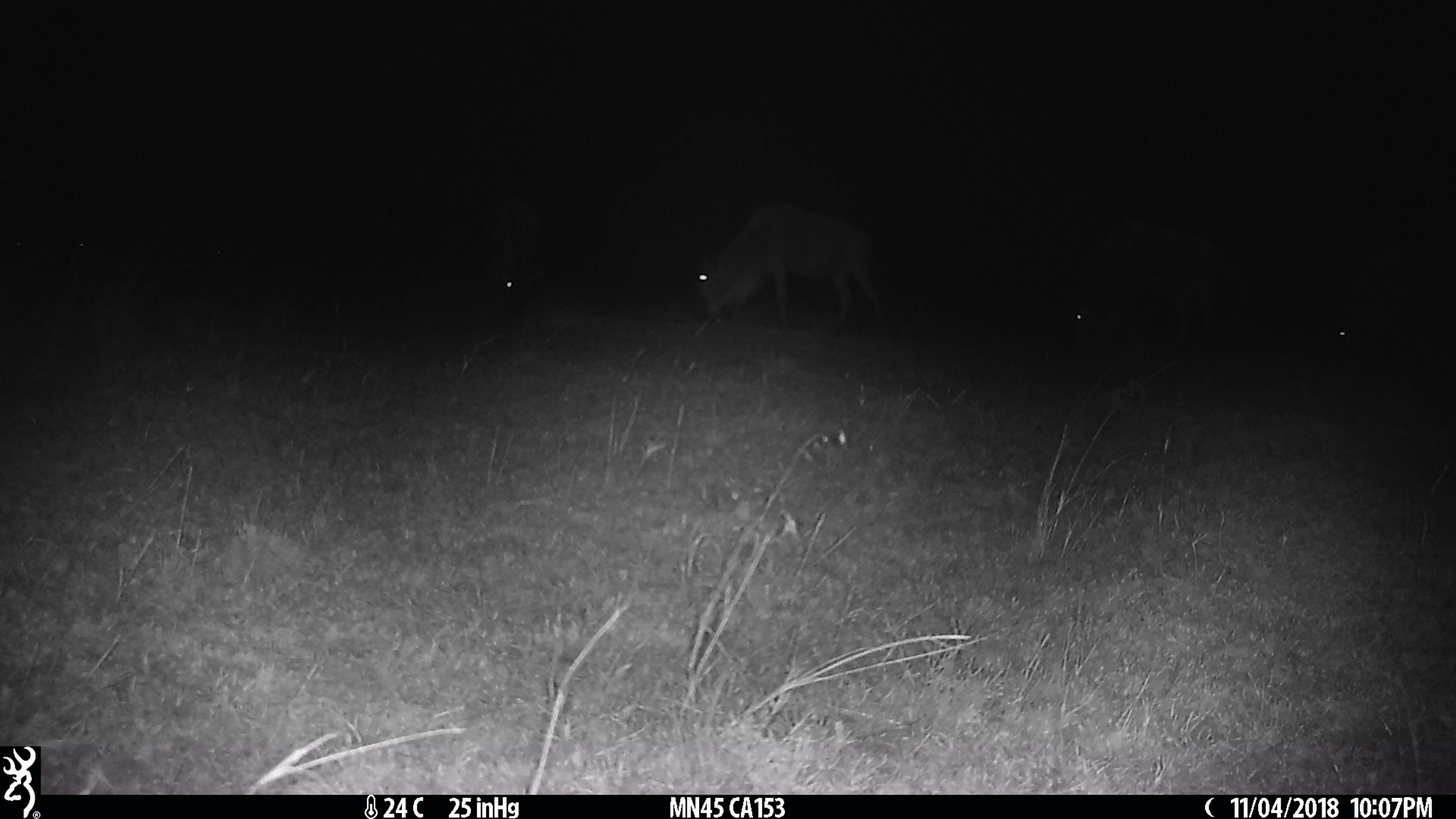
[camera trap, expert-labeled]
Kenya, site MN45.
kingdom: Animalia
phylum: Chordata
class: Mammalia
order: Artiodactyla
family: Bovidae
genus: Connochaetes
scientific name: Connochaetes taurinus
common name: blue wildebeest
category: wildebeest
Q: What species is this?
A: Wildebeest (blue wildebeest) (Connochaetes taurinus).